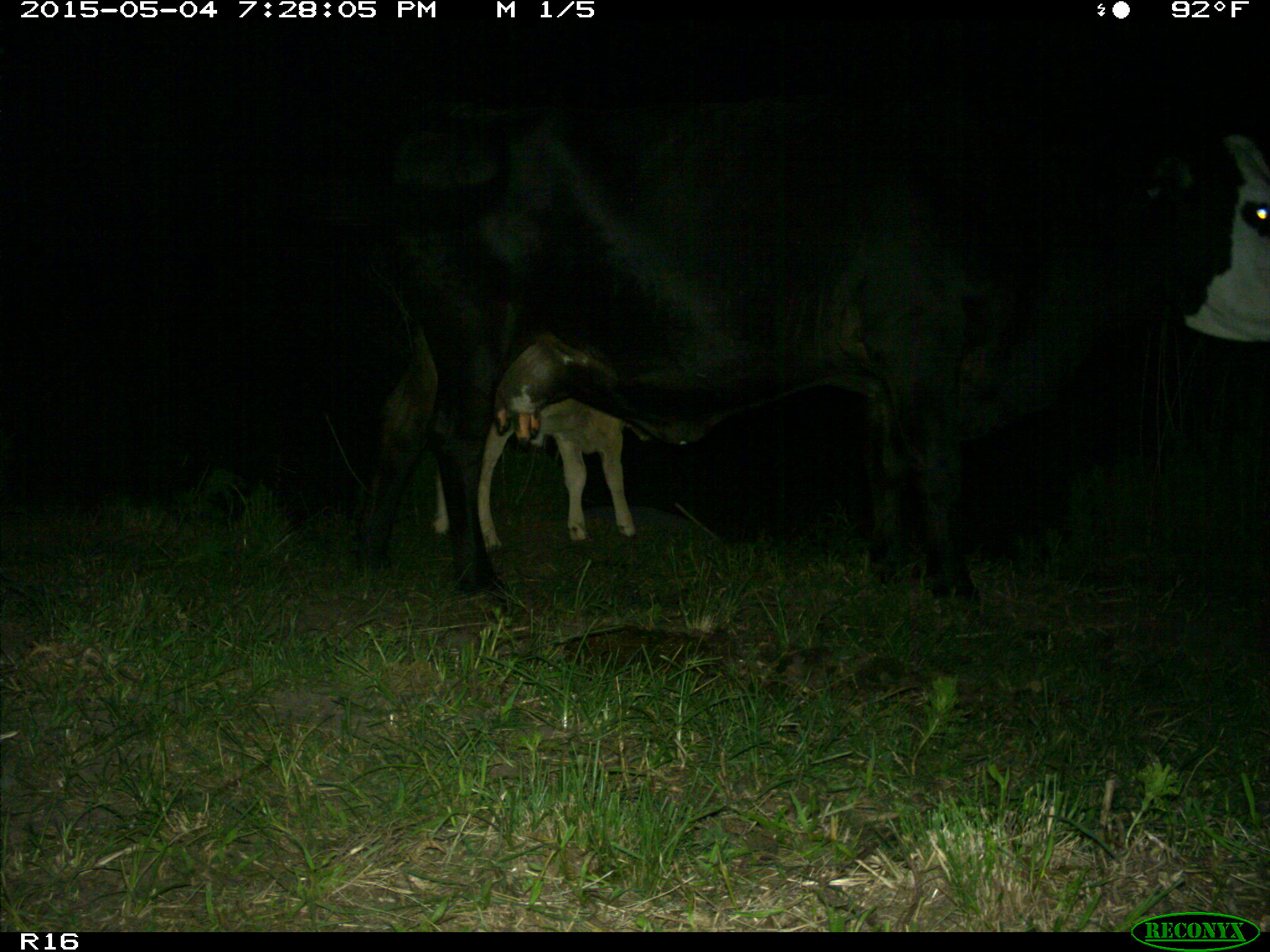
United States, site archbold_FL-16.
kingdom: Animalia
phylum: Chordata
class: Mammalia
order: Artiodactyla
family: Bovidae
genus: Bos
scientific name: Bos taurus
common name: domestic cow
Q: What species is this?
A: Bos taurus (domestic cow).